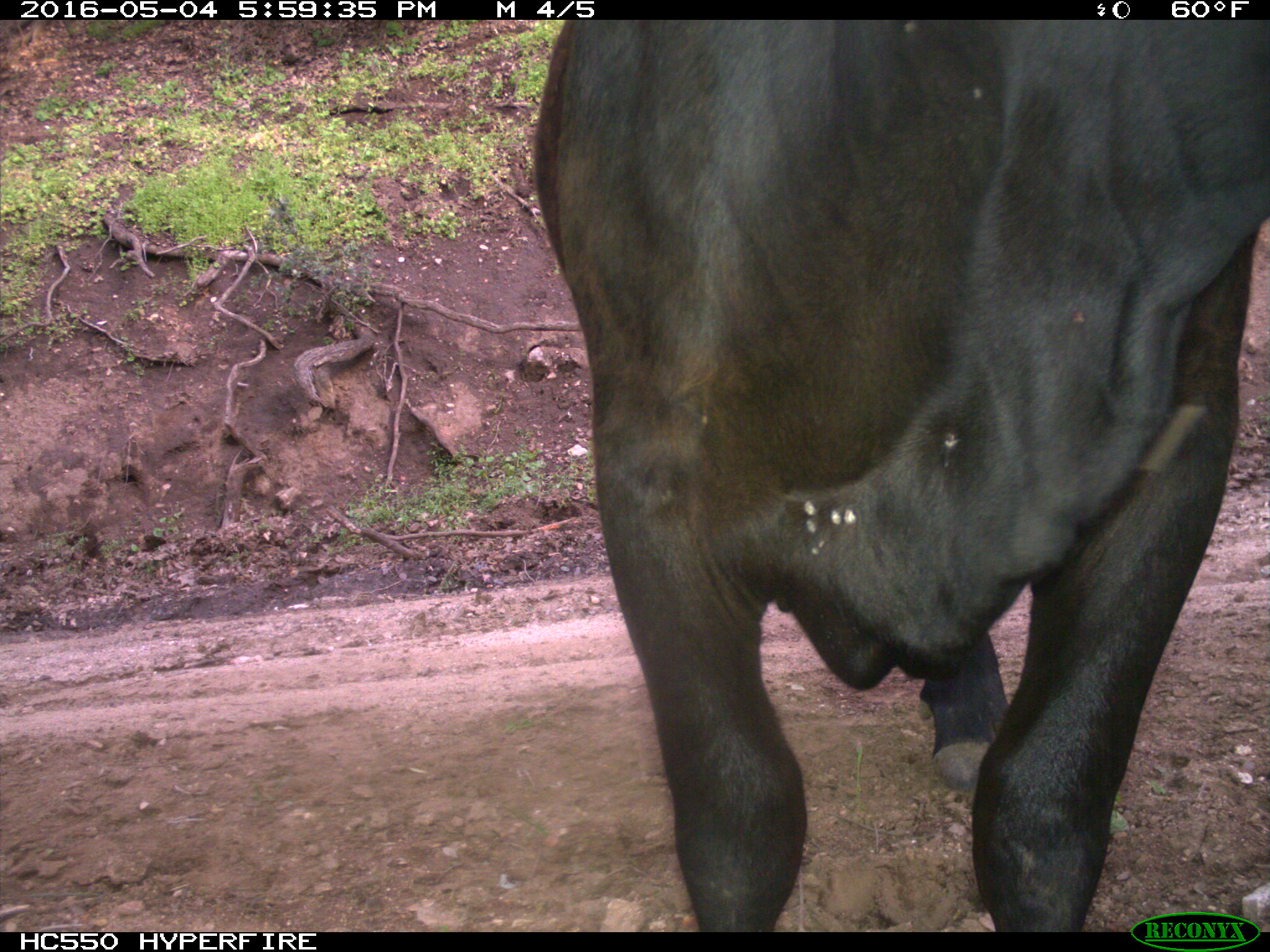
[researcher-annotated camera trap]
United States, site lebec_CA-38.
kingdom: Animalia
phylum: Chordata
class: Mammalia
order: Artiodactyla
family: Bovidae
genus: Bos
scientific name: Bos taurus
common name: domestic cow